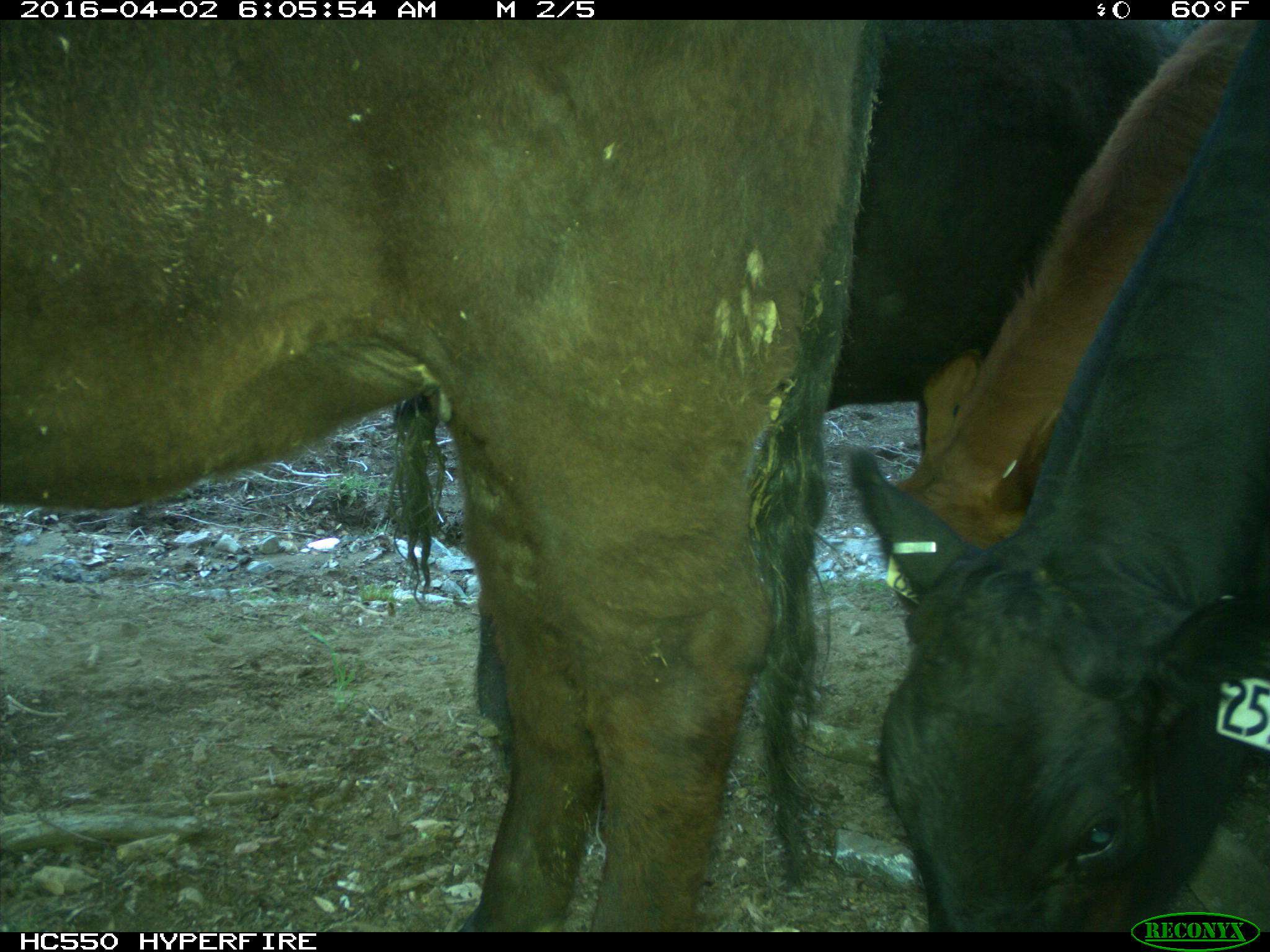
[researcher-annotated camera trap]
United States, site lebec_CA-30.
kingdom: Animalia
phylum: Chordata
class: Mammalia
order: Artiodactyla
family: Bovidae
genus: Bos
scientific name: Bos taurus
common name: domestic cow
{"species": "Bos taurus (domestic cow)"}